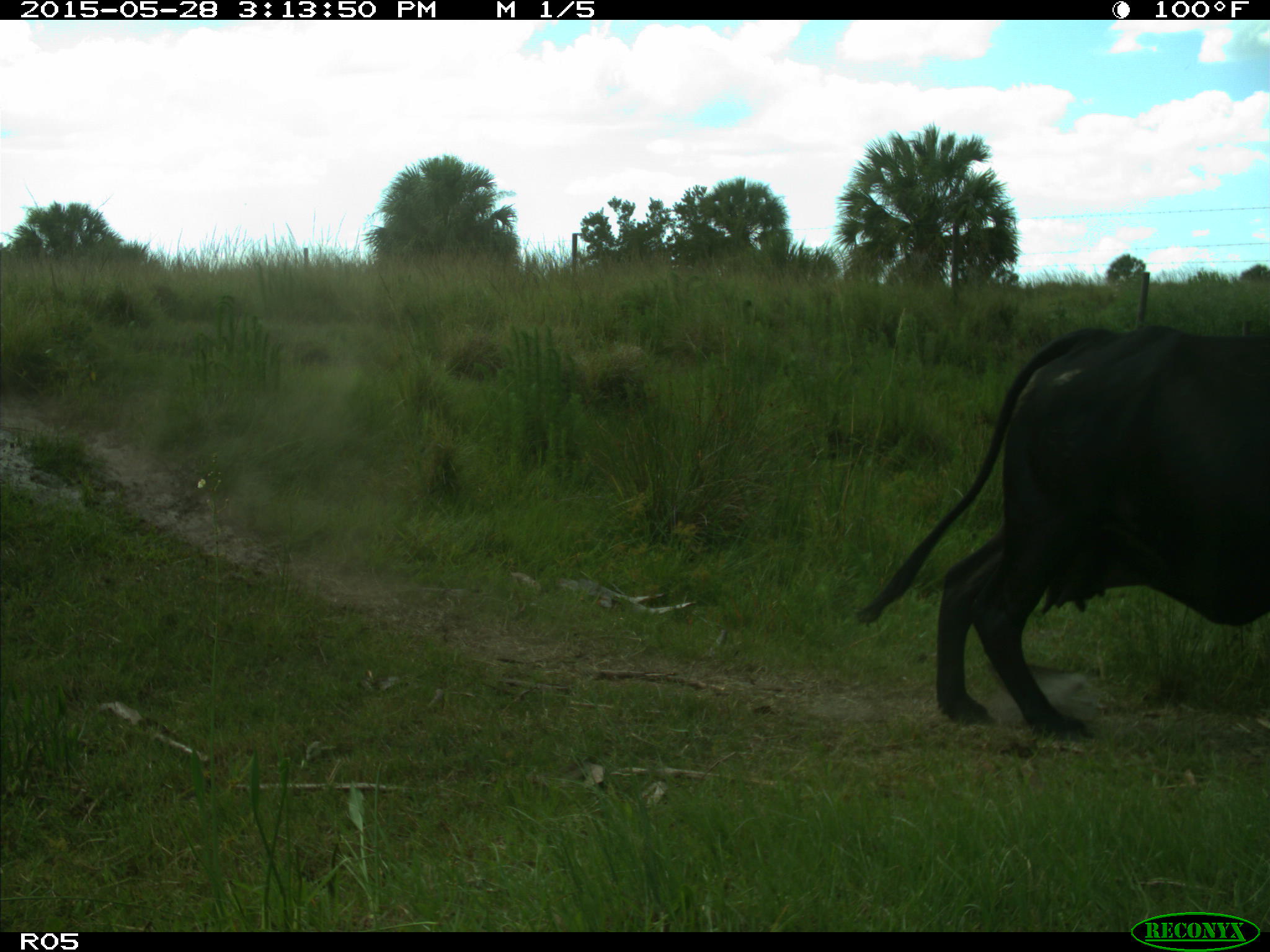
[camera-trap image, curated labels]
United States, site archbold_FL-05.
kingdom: Animalia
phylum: Chordata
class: Mammalia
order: Artiodactyla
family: Bovidae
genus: Bos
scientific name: Bos taurus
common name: domestic cow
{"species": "Bos taurus (domestic cow)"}